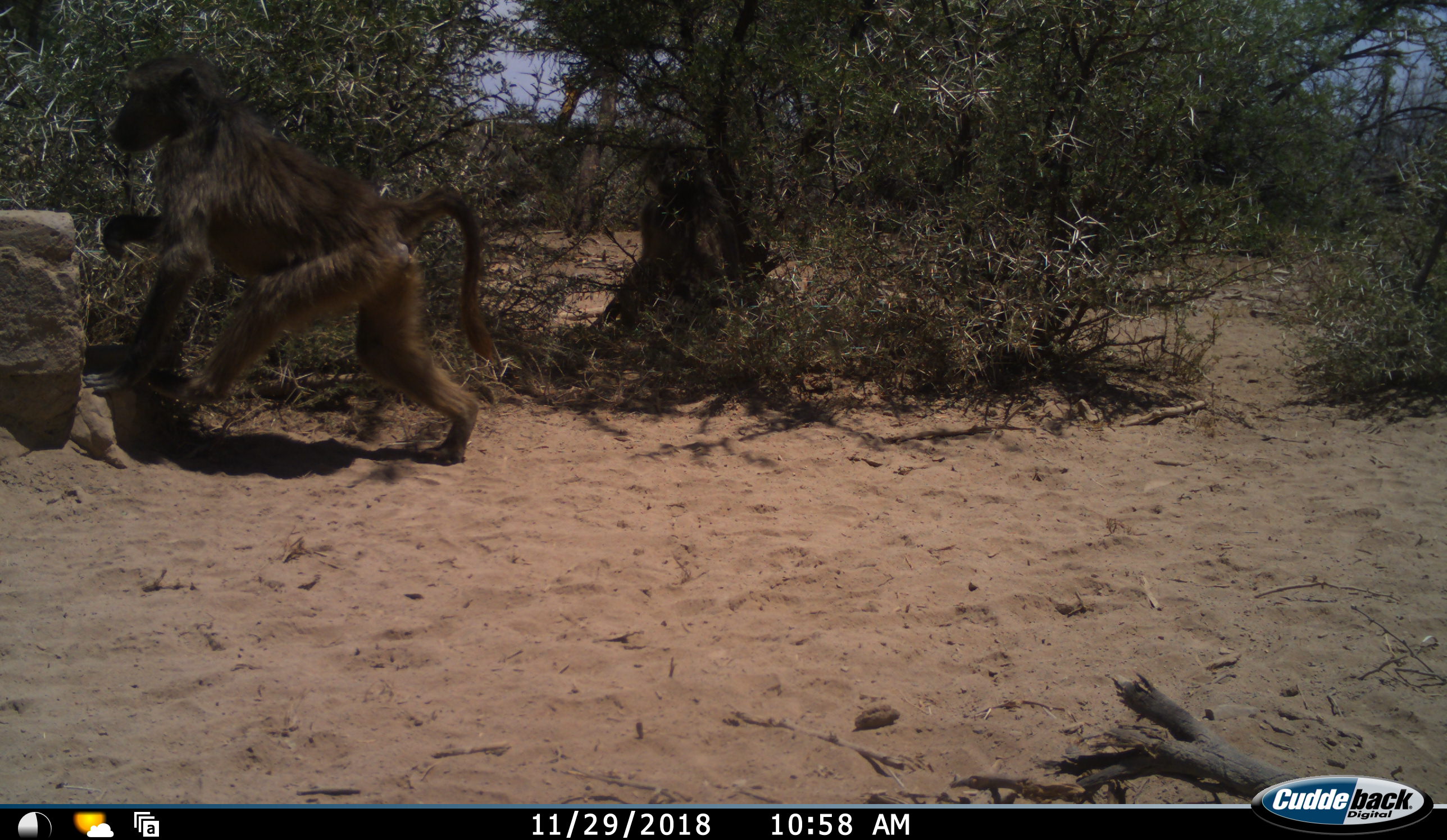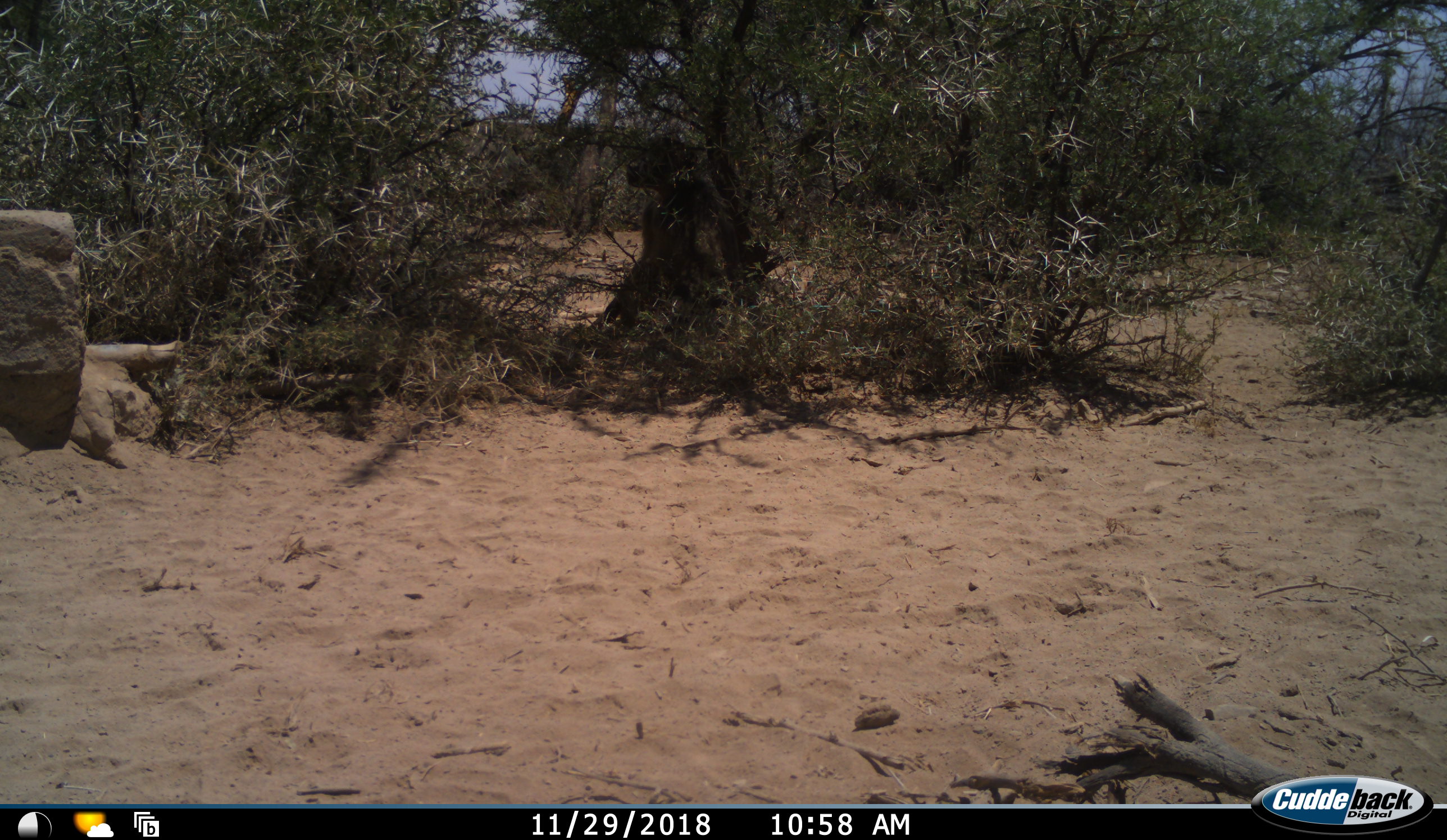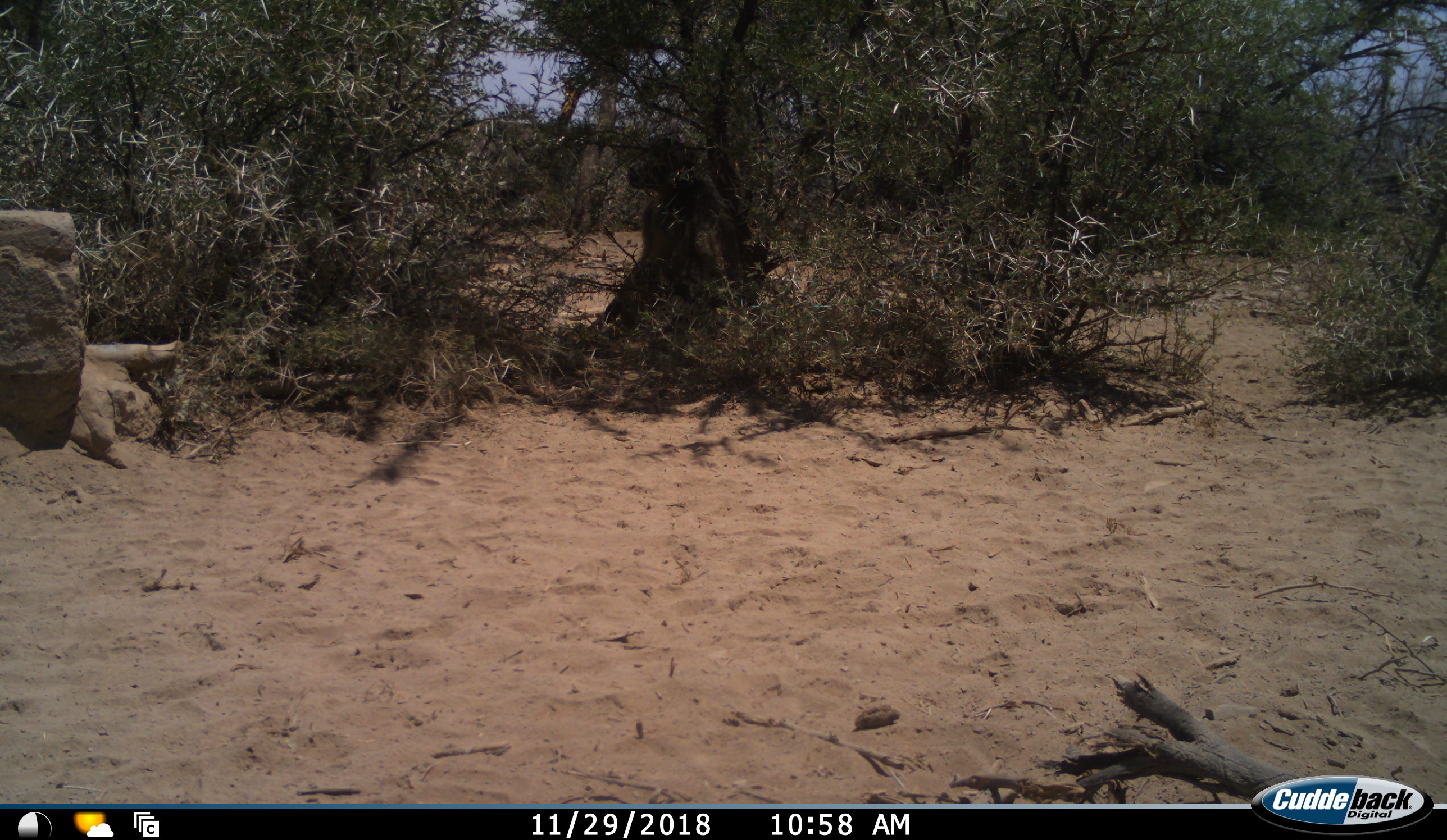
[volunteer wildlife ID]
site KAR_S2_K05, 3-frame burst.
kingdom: Animalia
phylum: Chordata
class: Mammalia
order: Primates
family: Cercopithecidae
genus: Papio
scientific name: Papio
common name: baboon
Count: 1.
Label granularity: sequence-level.